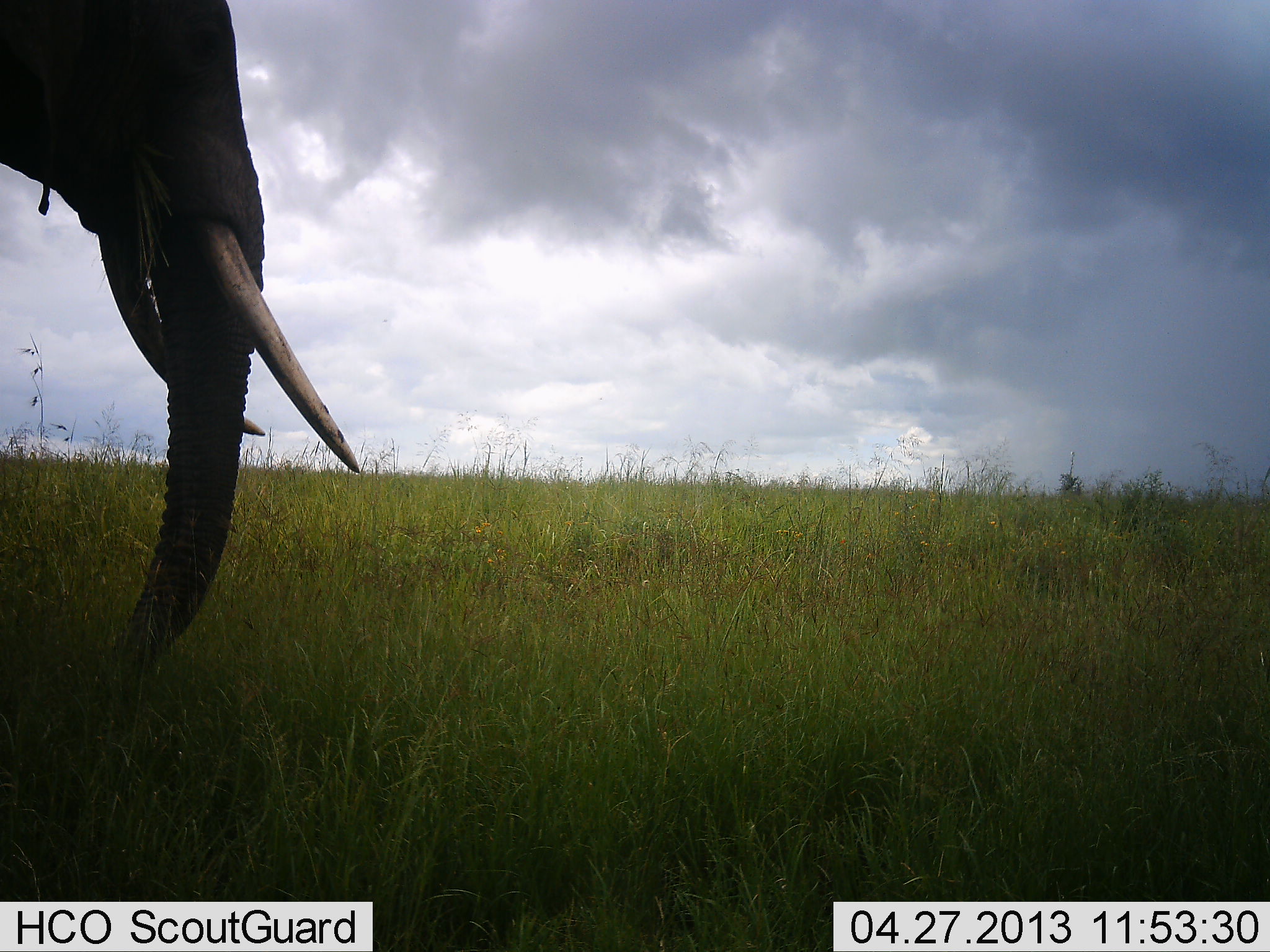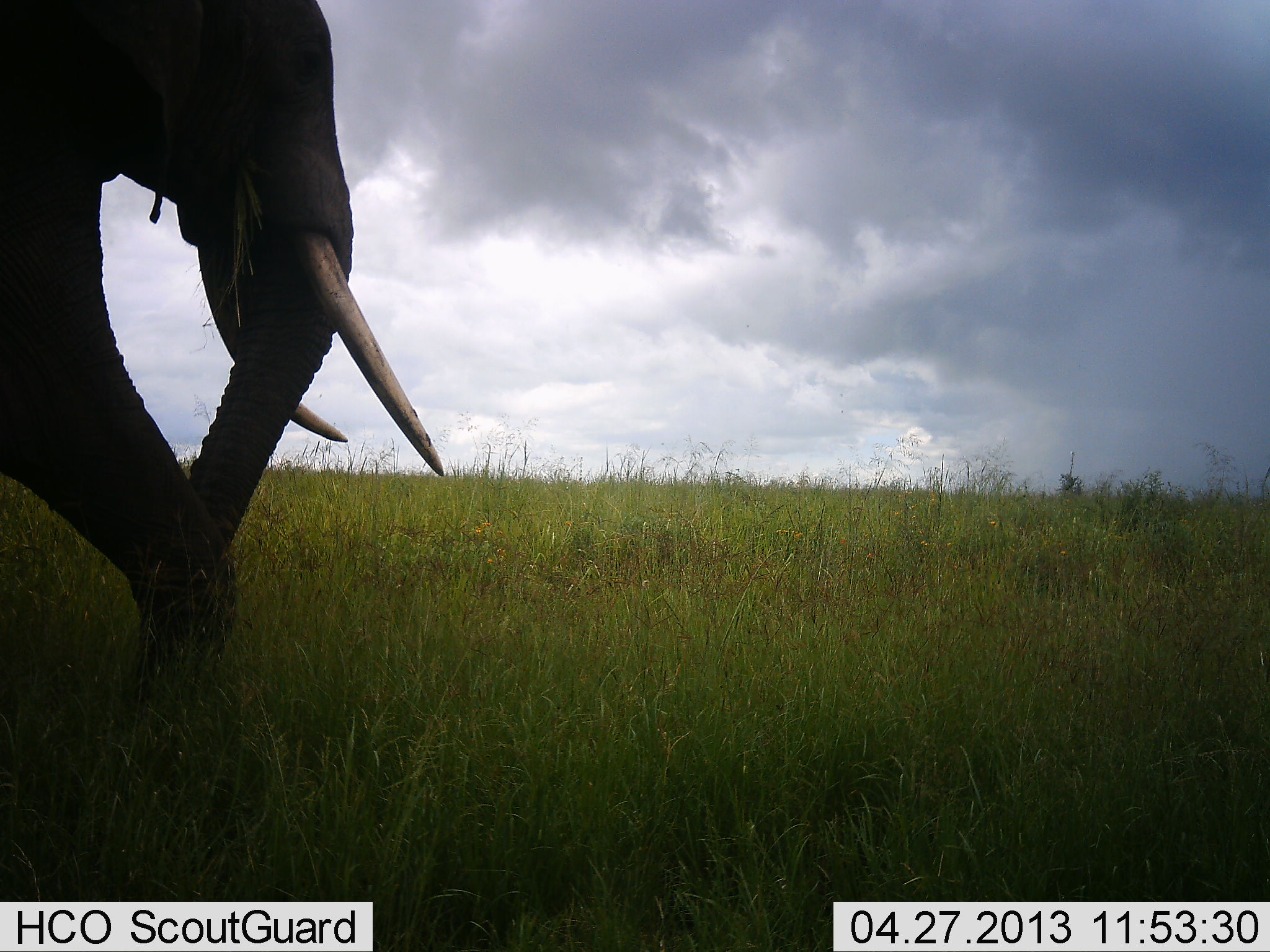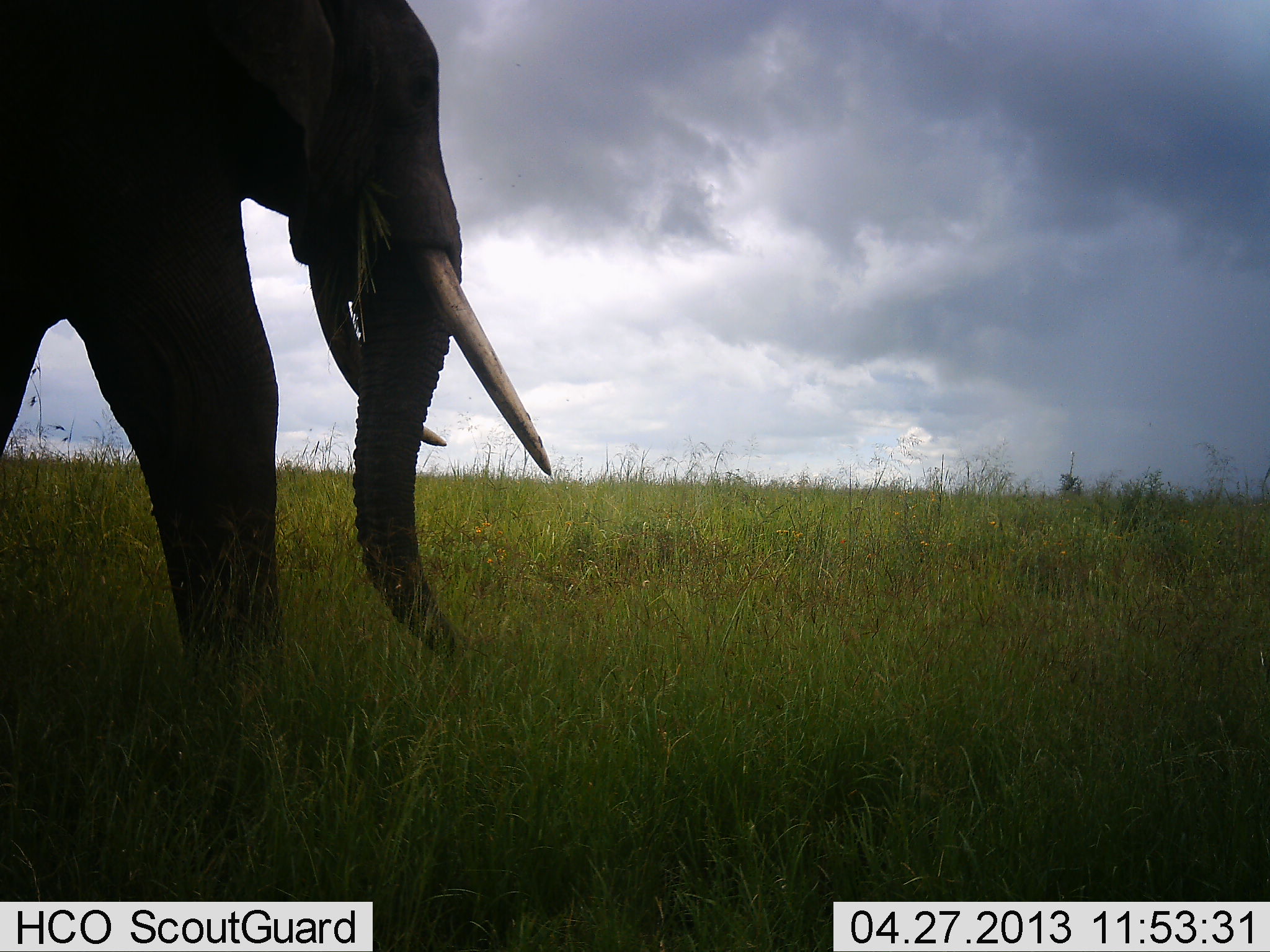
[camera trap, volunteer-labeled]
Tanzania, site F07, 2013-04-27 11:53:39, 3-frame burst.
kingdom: Animalia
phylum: Chordata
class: Mammalia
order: Proboscidea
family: Elephantidae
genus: Loxodonta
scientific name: Loxodonta africana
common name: african bush elephant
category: elephant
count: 1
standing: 0%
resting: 0%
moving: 100%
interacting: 0%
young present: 0%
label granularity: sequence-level